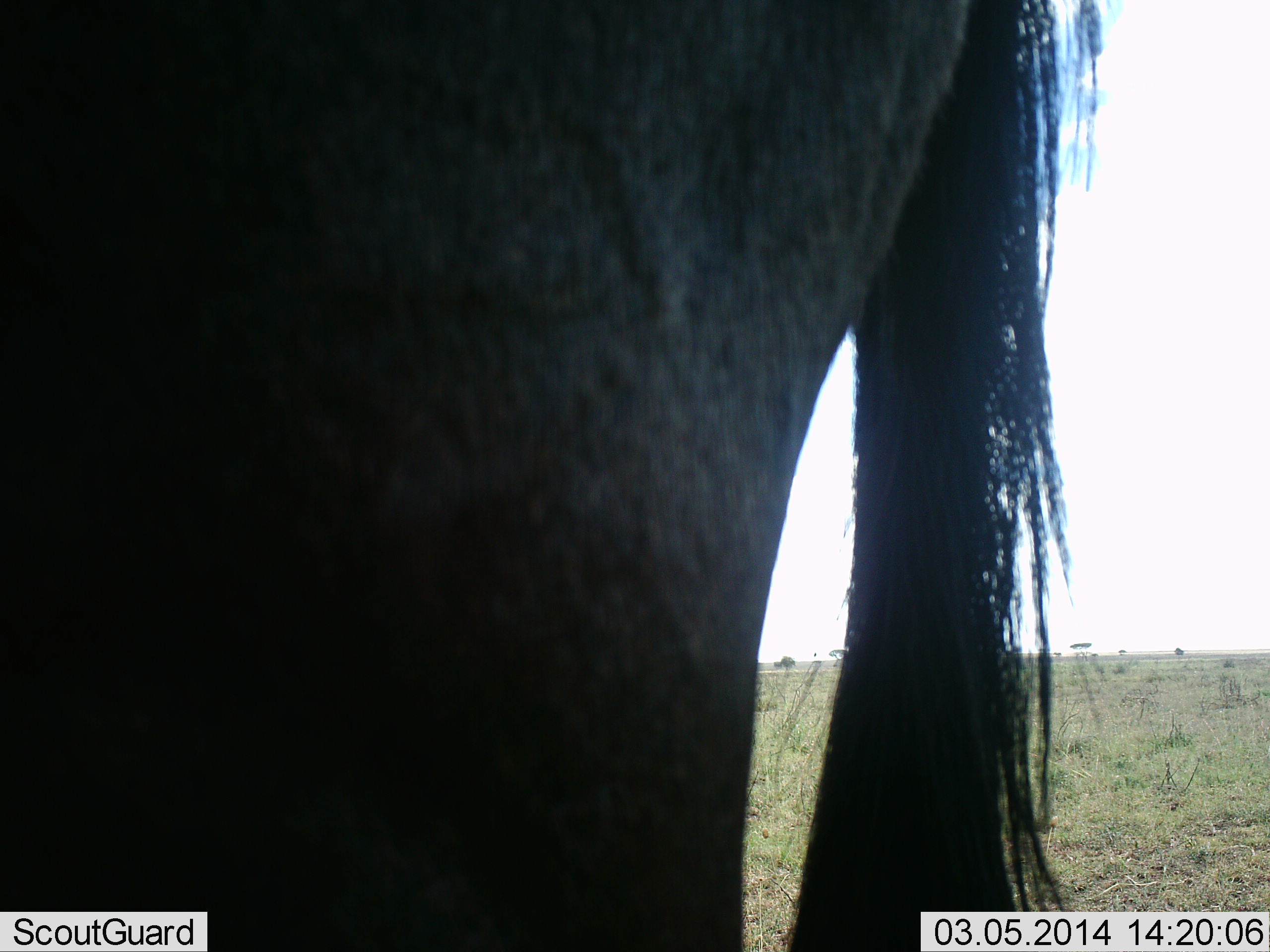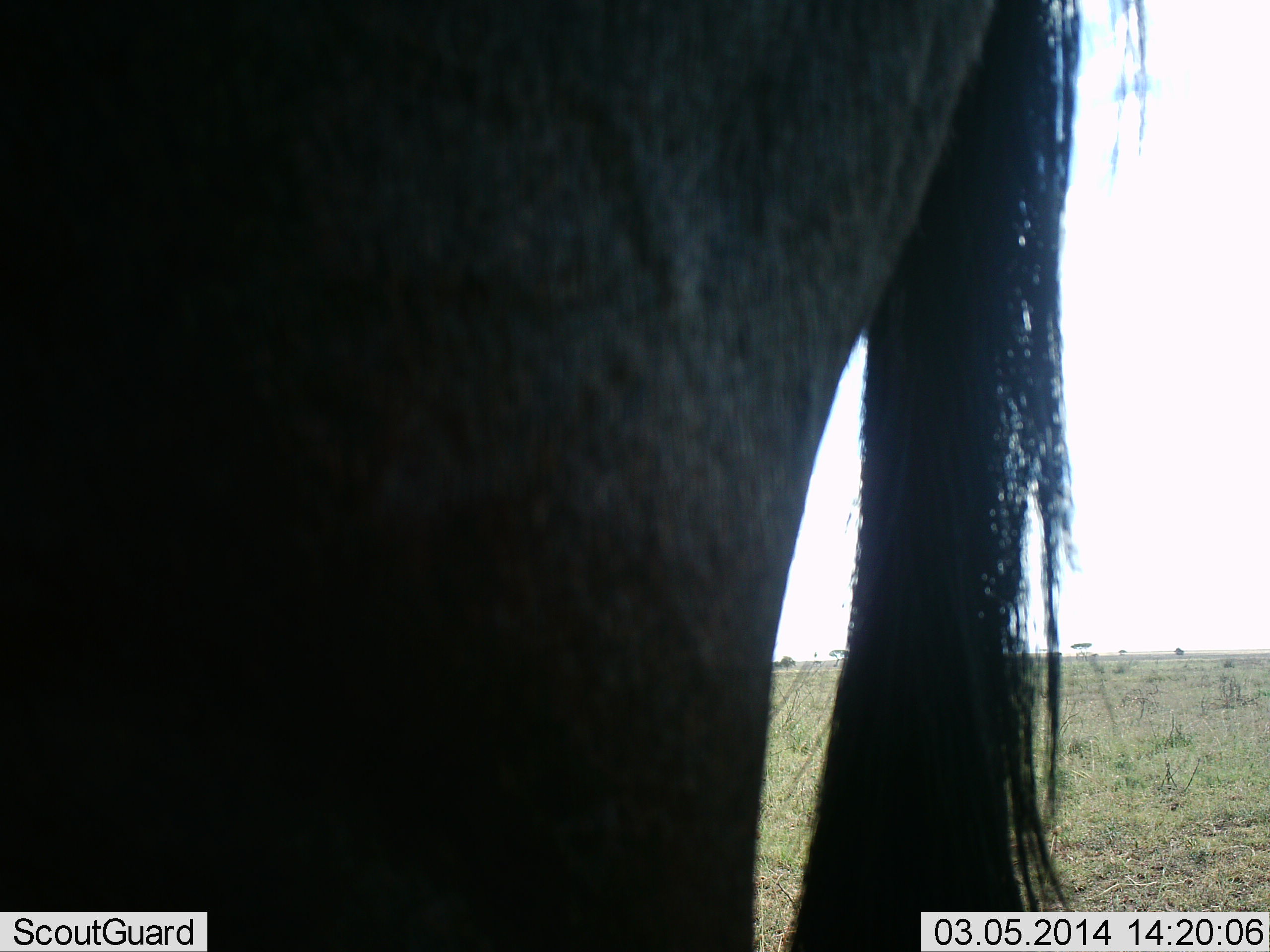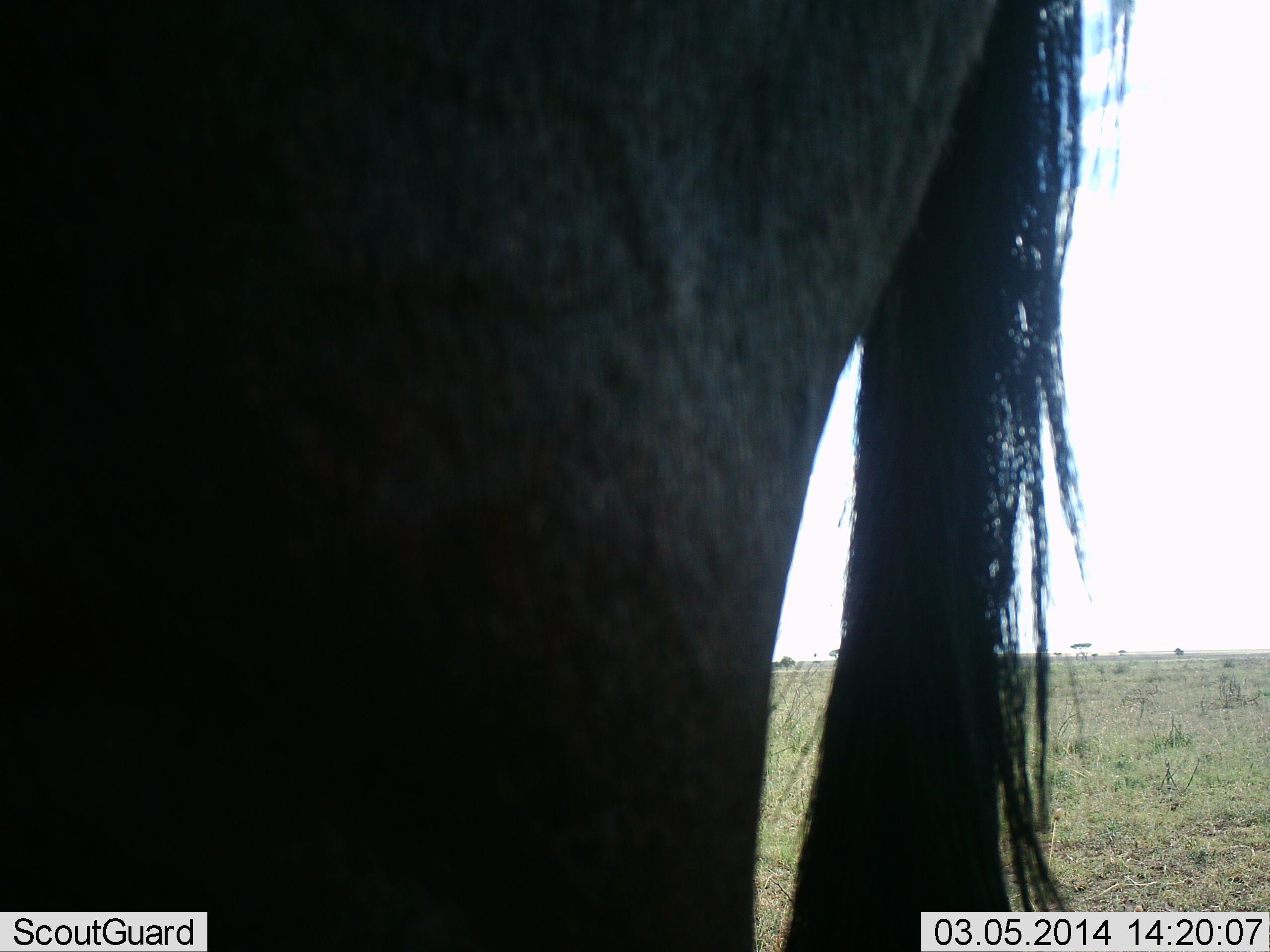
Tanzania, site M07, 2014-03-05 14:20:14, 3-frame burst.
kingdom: Animalia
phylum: Chordata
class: Mammalia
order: Artiodactyla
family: Bovidae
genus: Connochaetes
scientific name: Connochaetes taurinus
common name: blue wildebeest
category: wildebeest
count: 1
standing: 100%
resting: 0%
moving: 0%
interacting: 0%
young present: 0%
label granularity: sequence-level